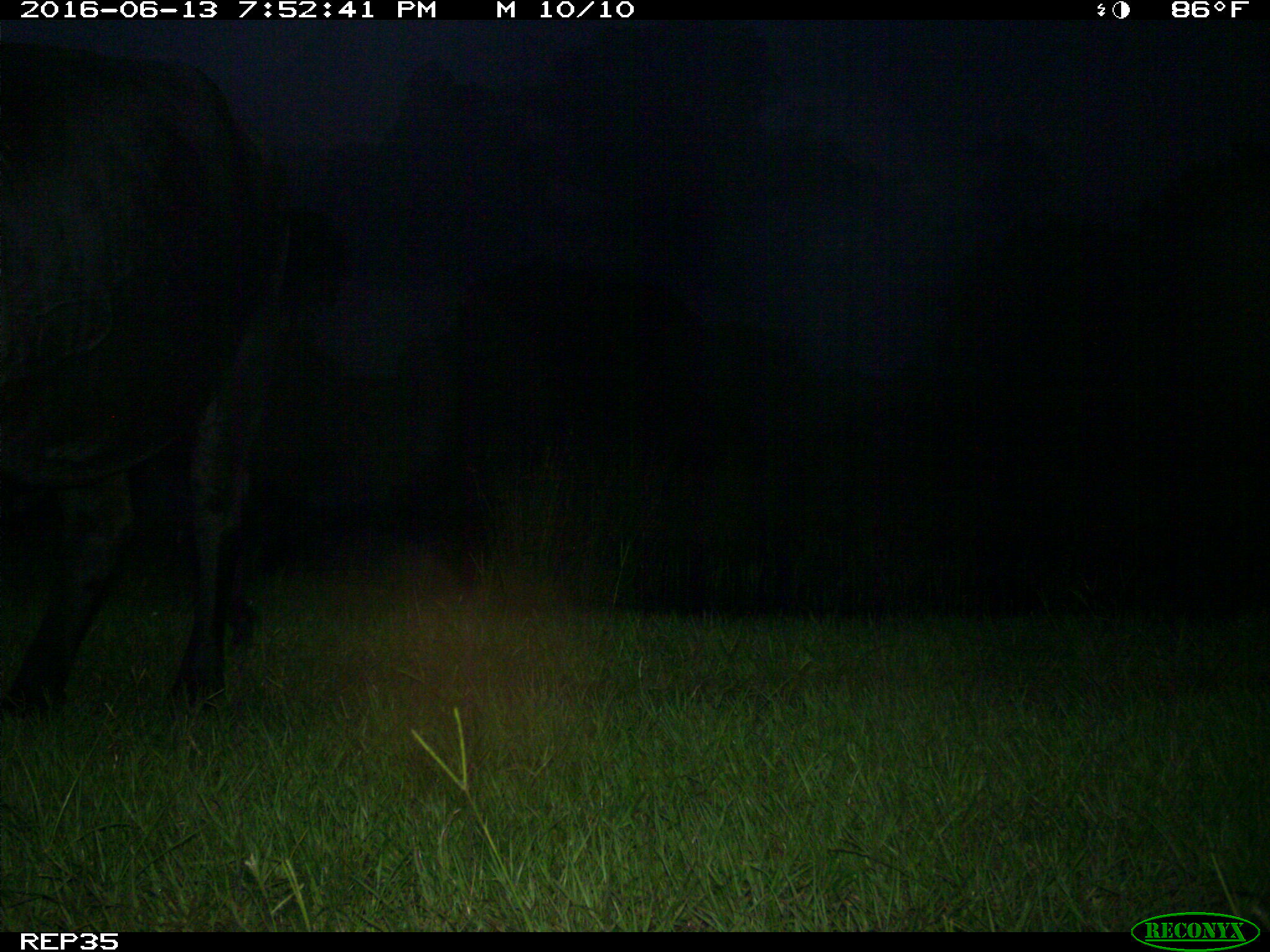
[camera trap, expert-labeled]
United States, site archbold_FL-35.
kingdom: Animalia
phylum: Chordata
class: Mammalia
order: Artiodactyla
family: Bovidae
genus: Bos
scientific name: Bos taurus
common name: domestic cow